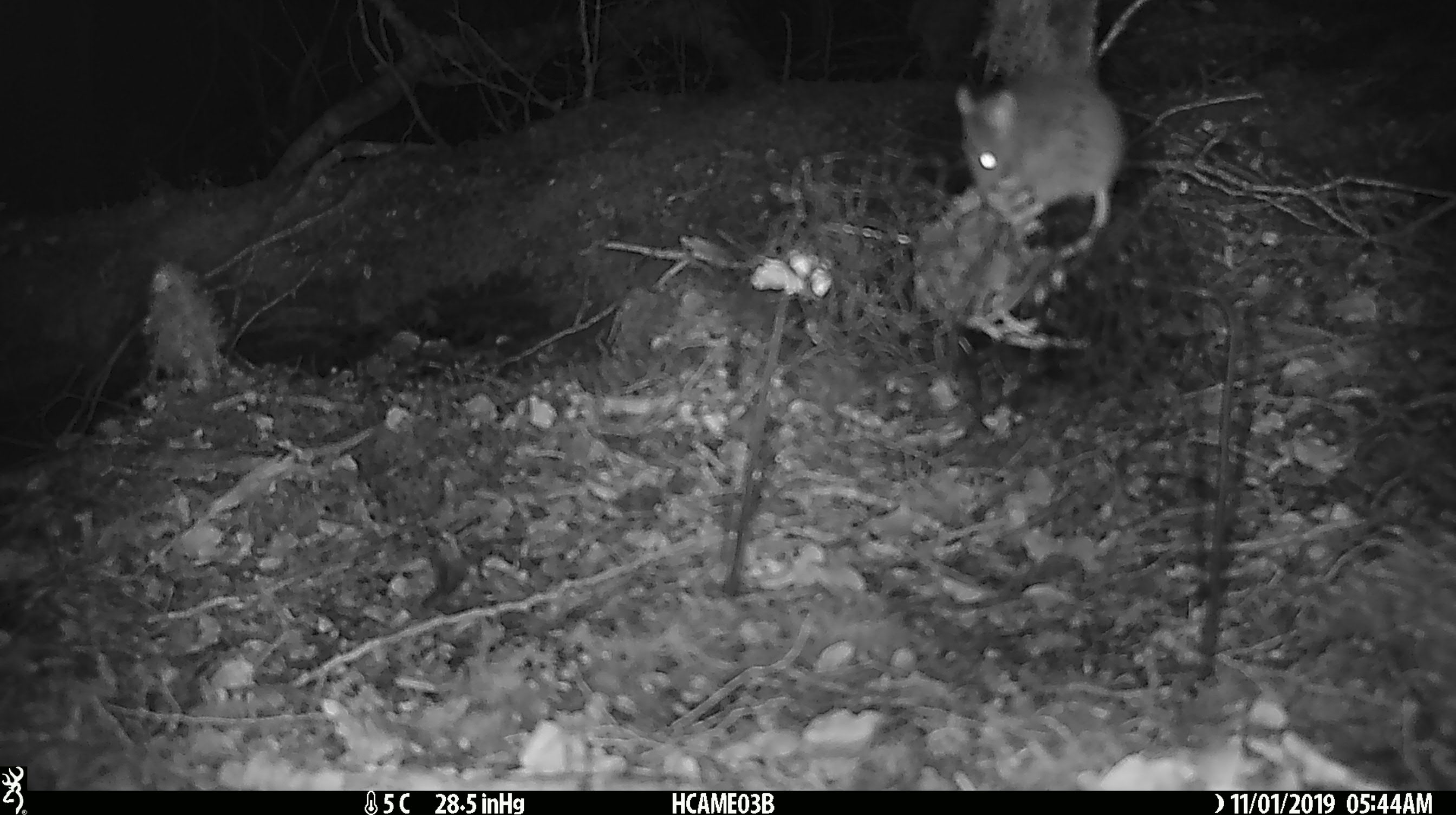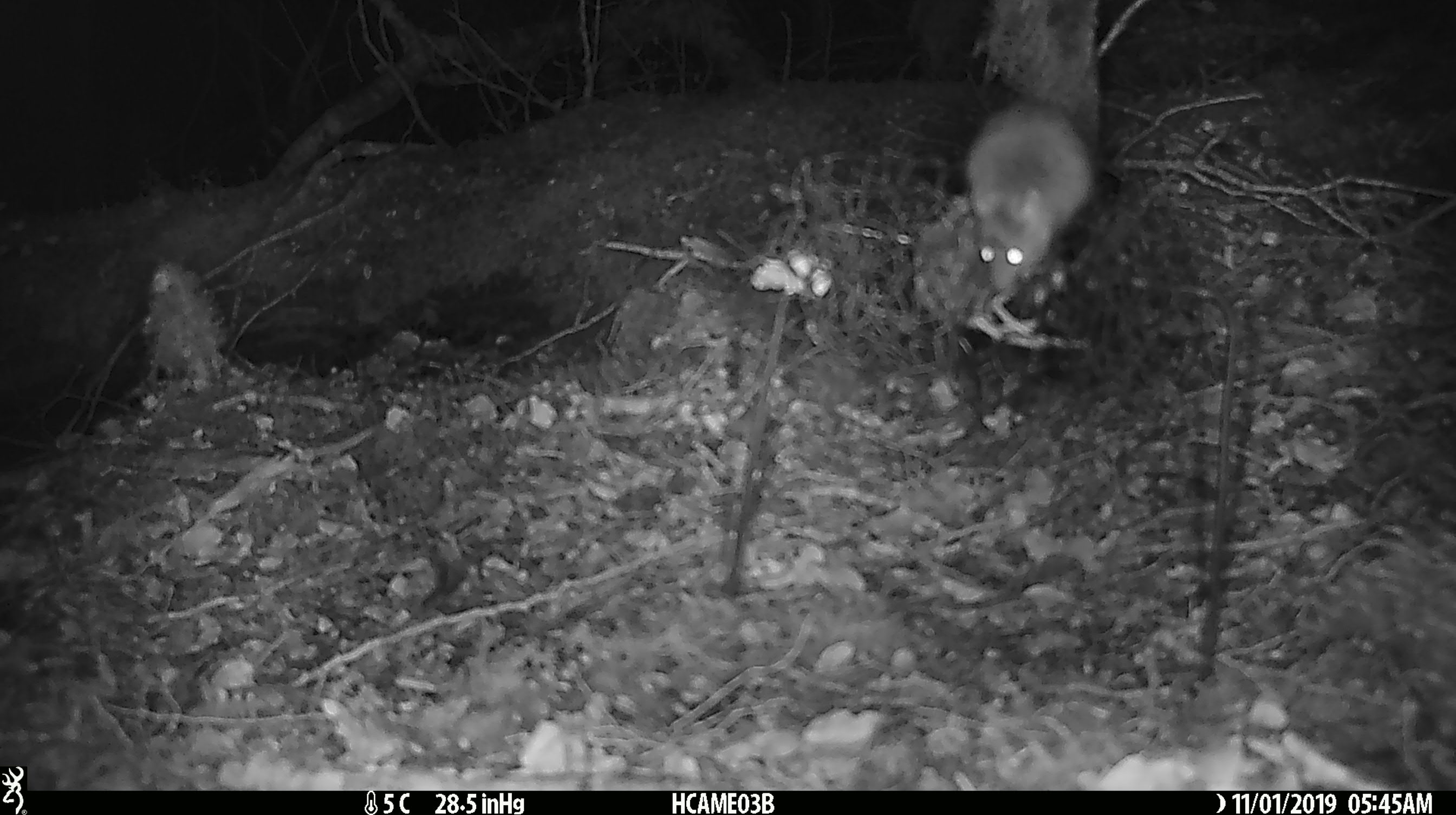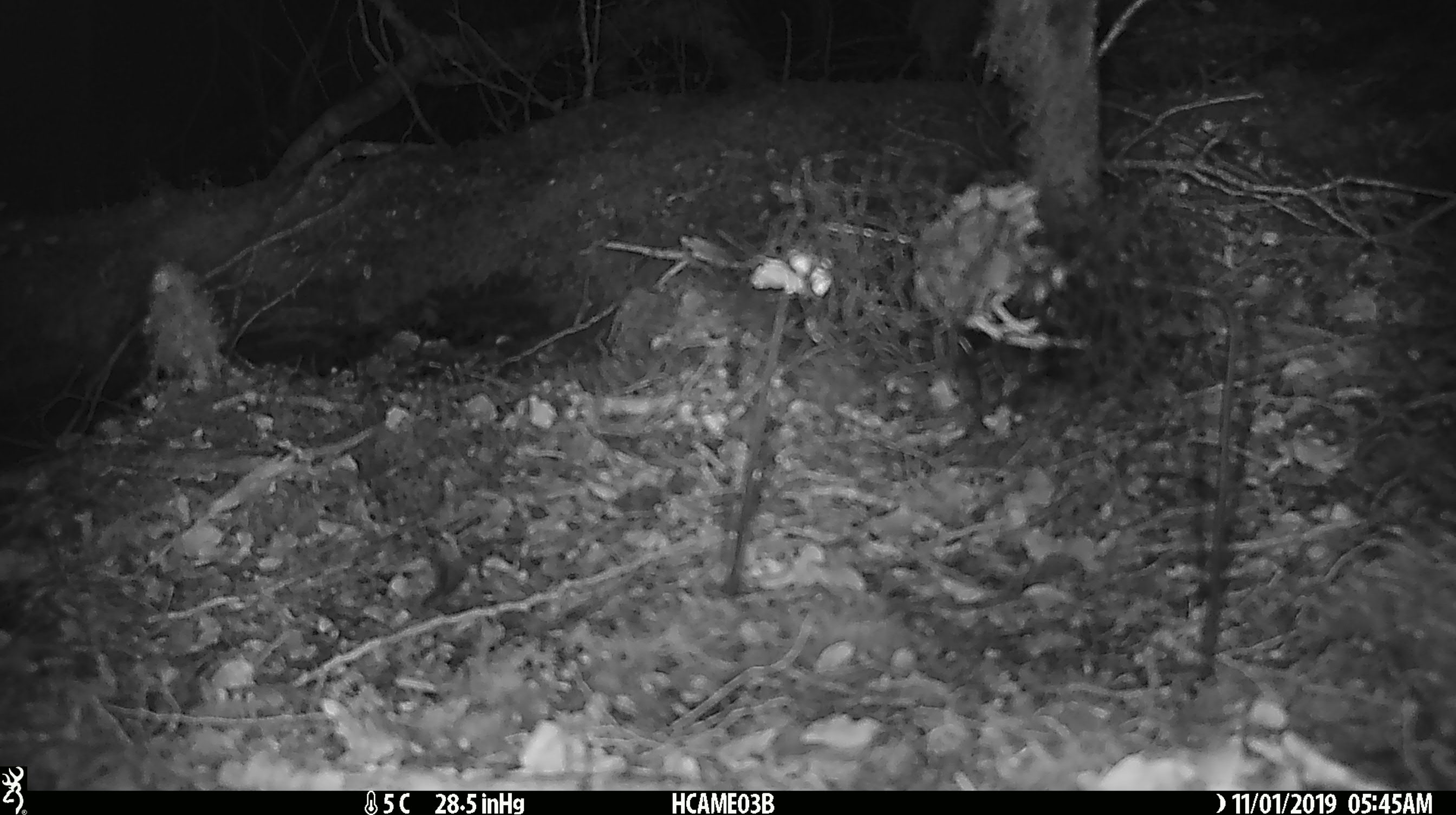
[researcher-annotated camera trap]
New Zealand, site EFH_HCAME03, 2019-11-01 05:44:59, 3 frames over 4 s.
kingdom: Animalia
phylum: Chordata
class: Mammalia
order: Rodentia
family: Muridae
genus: Mus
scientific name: Mus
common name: mouse